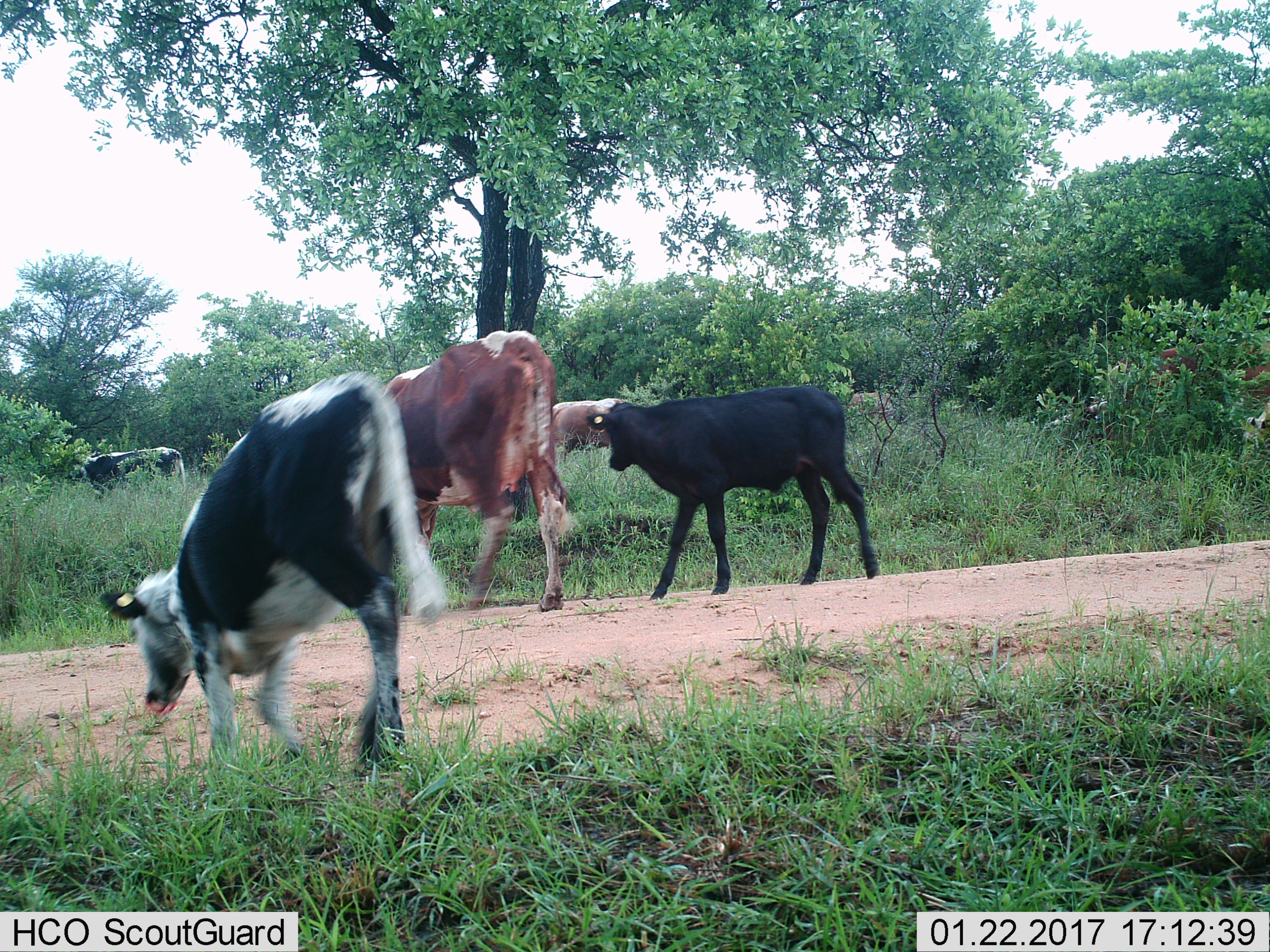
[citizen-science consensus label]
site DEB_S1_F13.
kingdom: Animalia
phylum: Chordata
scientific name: Vertebrata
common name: domestic animal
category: domesticanimal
Domesticanimal (domestic animal) (Vertebrata), count 6. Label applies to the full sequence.